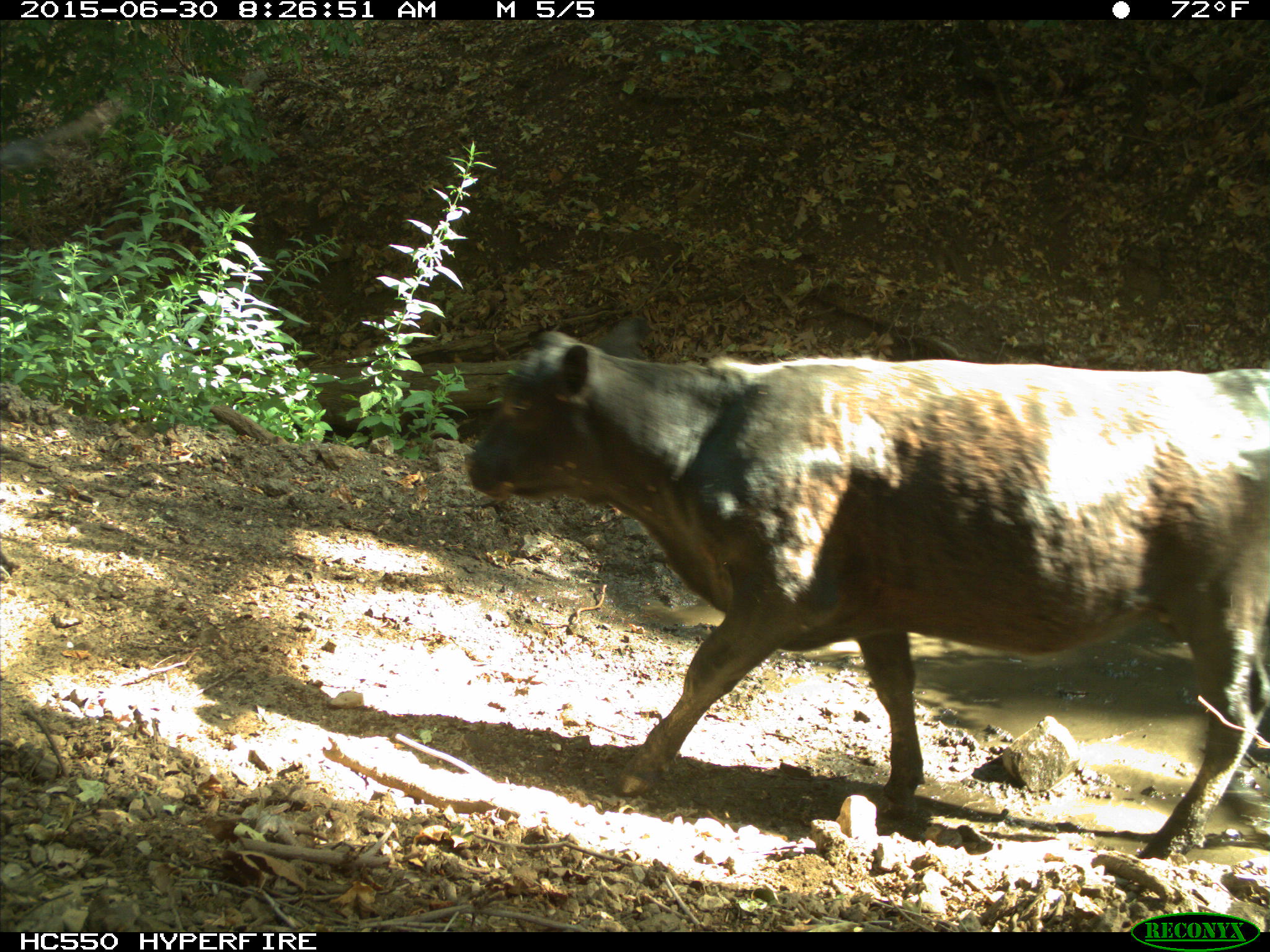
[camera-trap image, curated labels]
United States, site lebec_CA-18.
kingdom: Animalia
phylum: Chordata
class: Mammalia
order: Artiodactyla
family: Bovidae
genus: Bos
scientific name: Bos taurus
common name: domestic cow